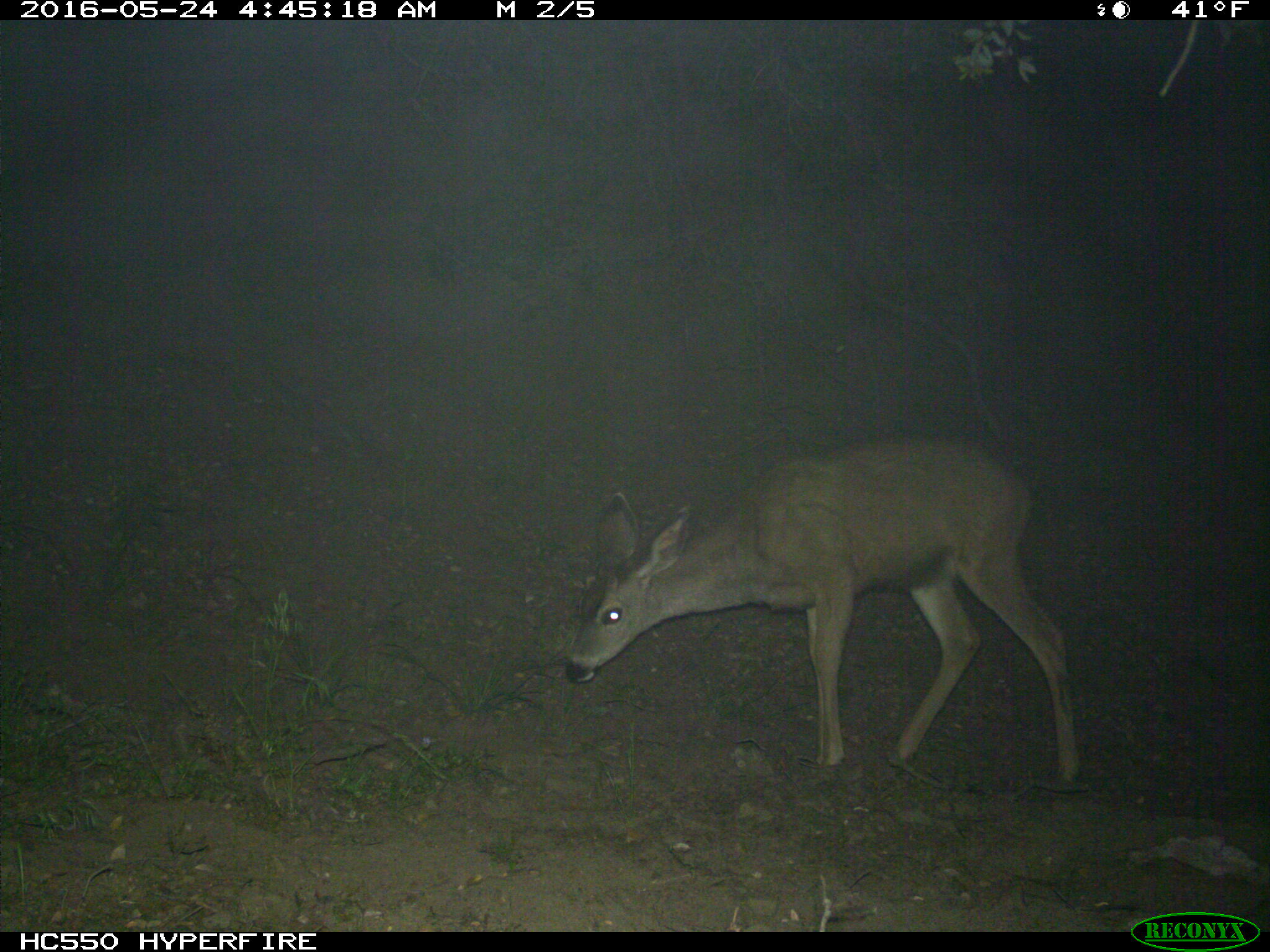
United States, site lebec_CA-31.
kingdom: Animalia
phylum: Chordata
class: Mammalia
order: Artiodactyla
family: Cervidae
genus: Odocoileus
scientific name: Odocoileus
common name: deer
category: unidentified deer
Unidentified deer (deer) (Odocoileus).